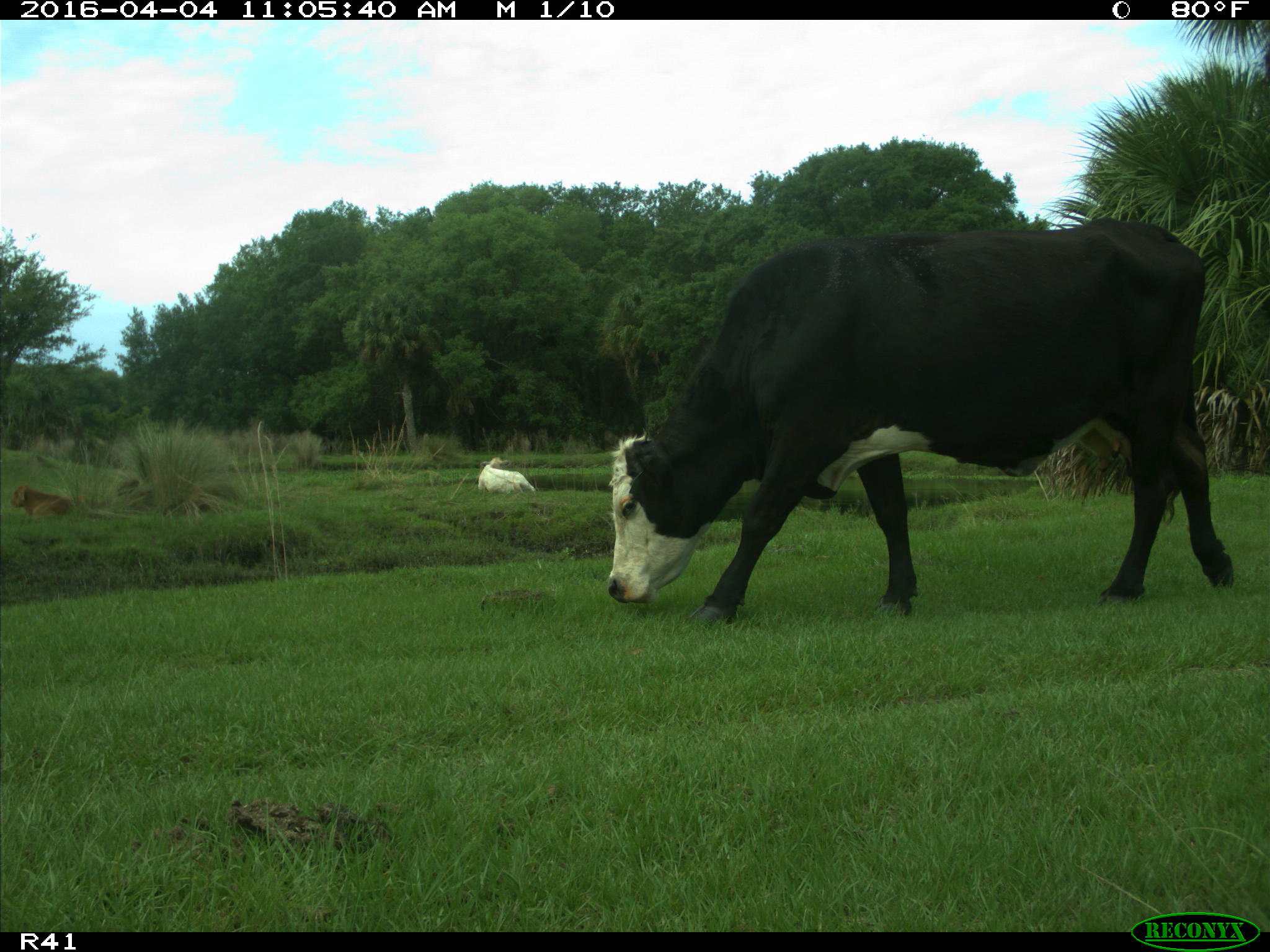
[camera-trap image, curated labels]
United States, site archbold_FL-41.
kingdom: Animalia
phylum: Chordata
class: Mammalia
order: Artiodactyla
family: Bovidae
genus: Bos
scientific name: Bos taurus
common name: domestic cow